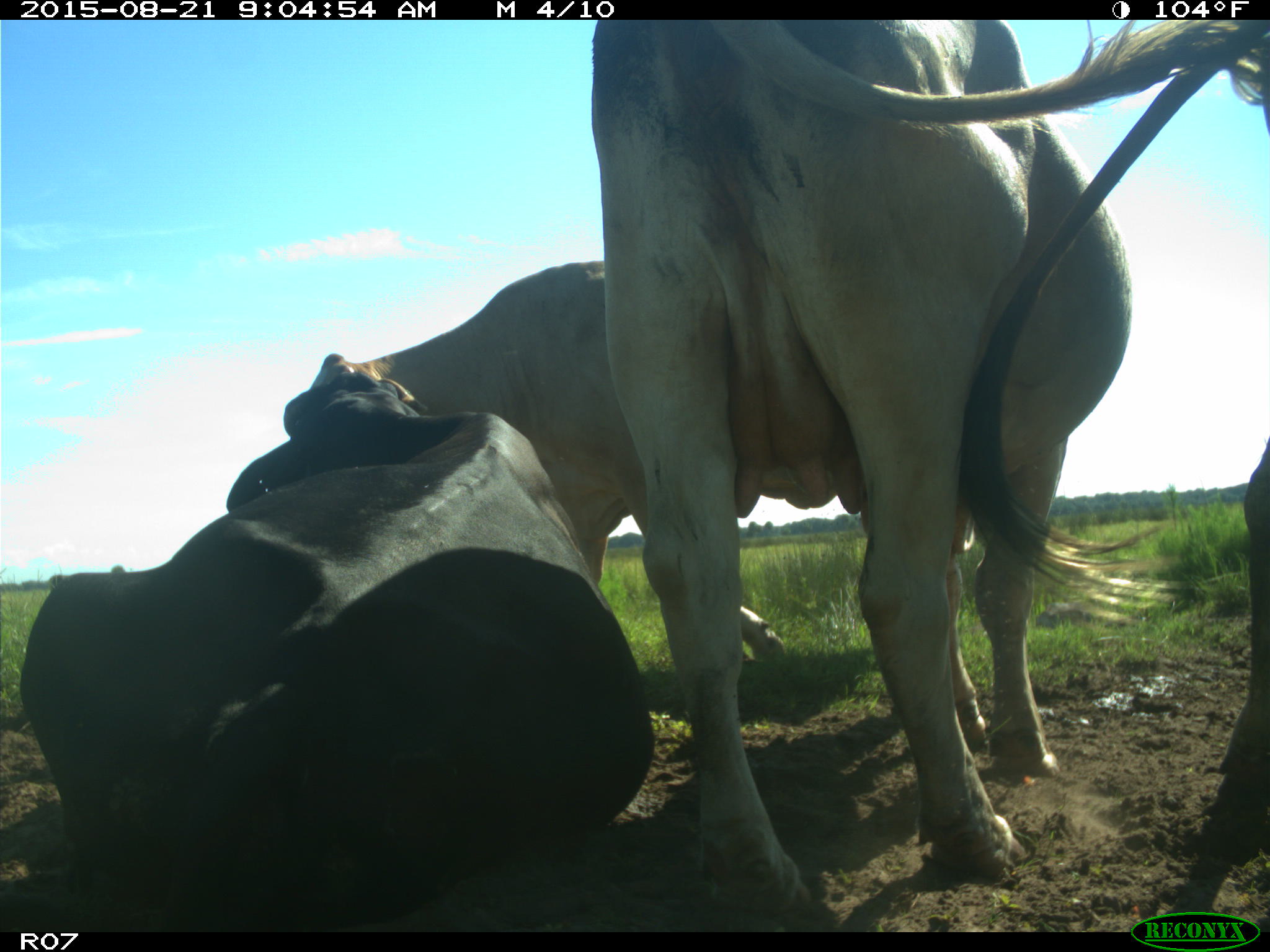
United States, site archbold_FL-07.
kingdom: Animalia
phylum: Chordata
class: Mammalia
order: Artiodactyla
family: Bovidae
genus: Bos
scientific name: Bos taurus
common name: domestic cow